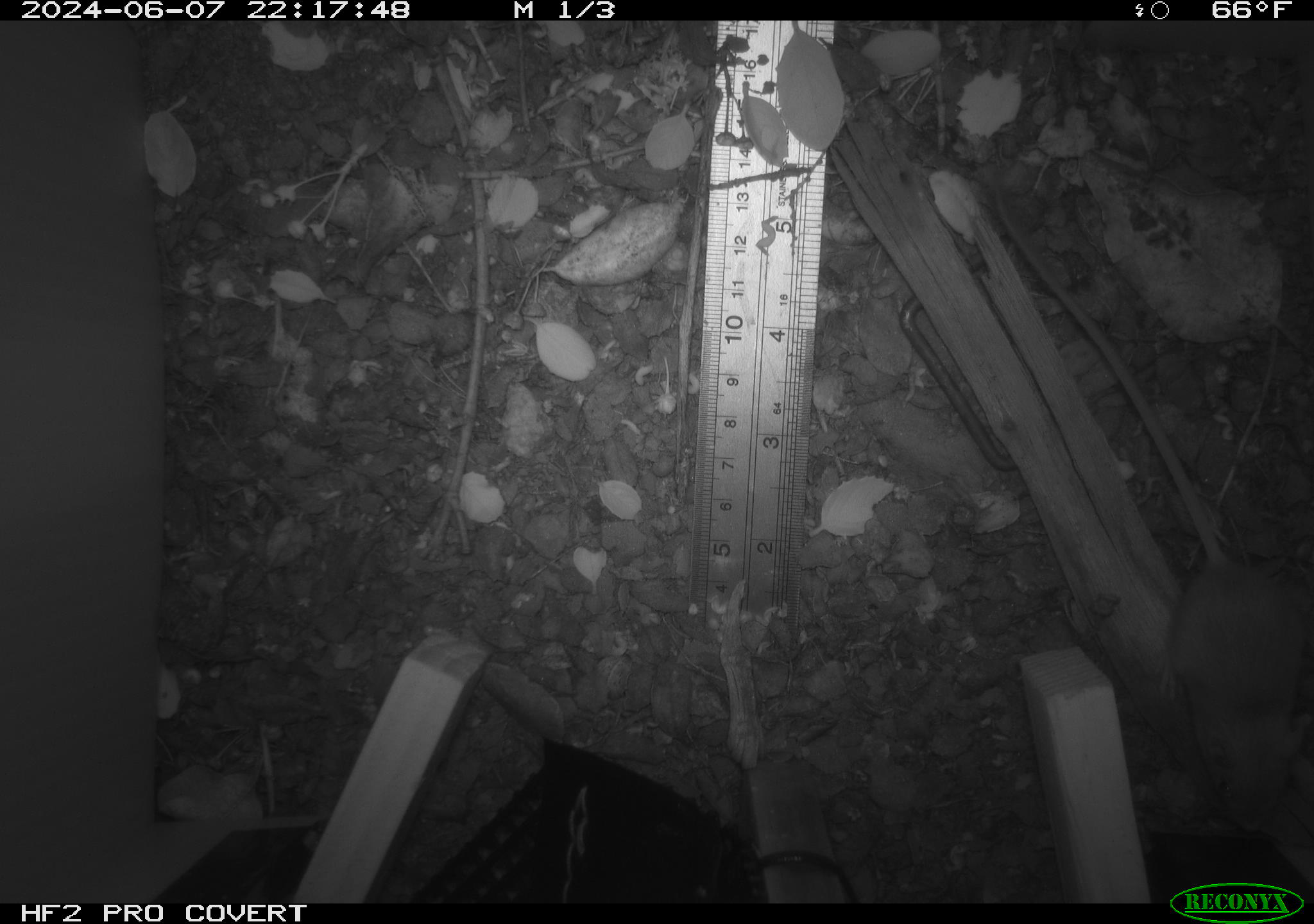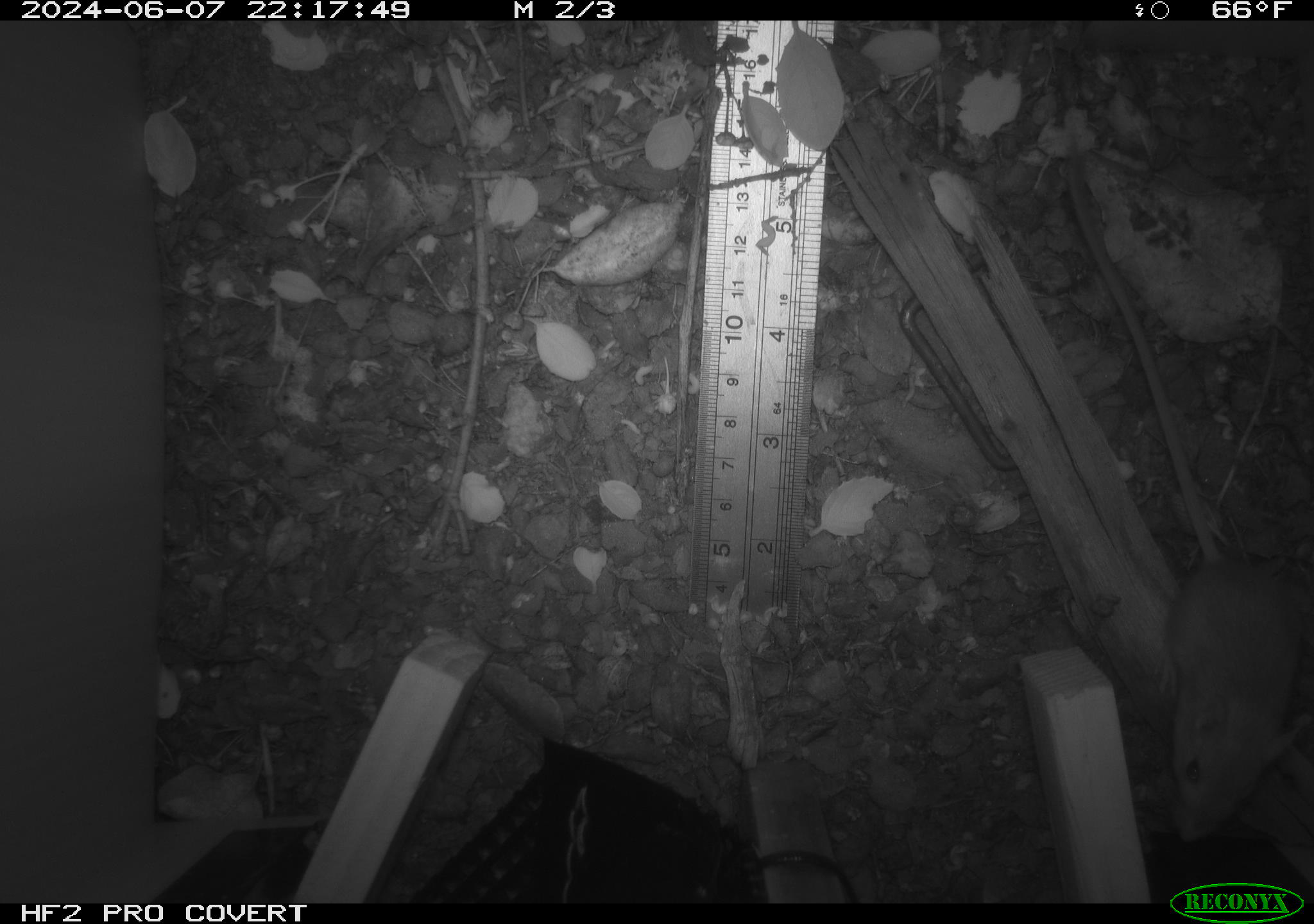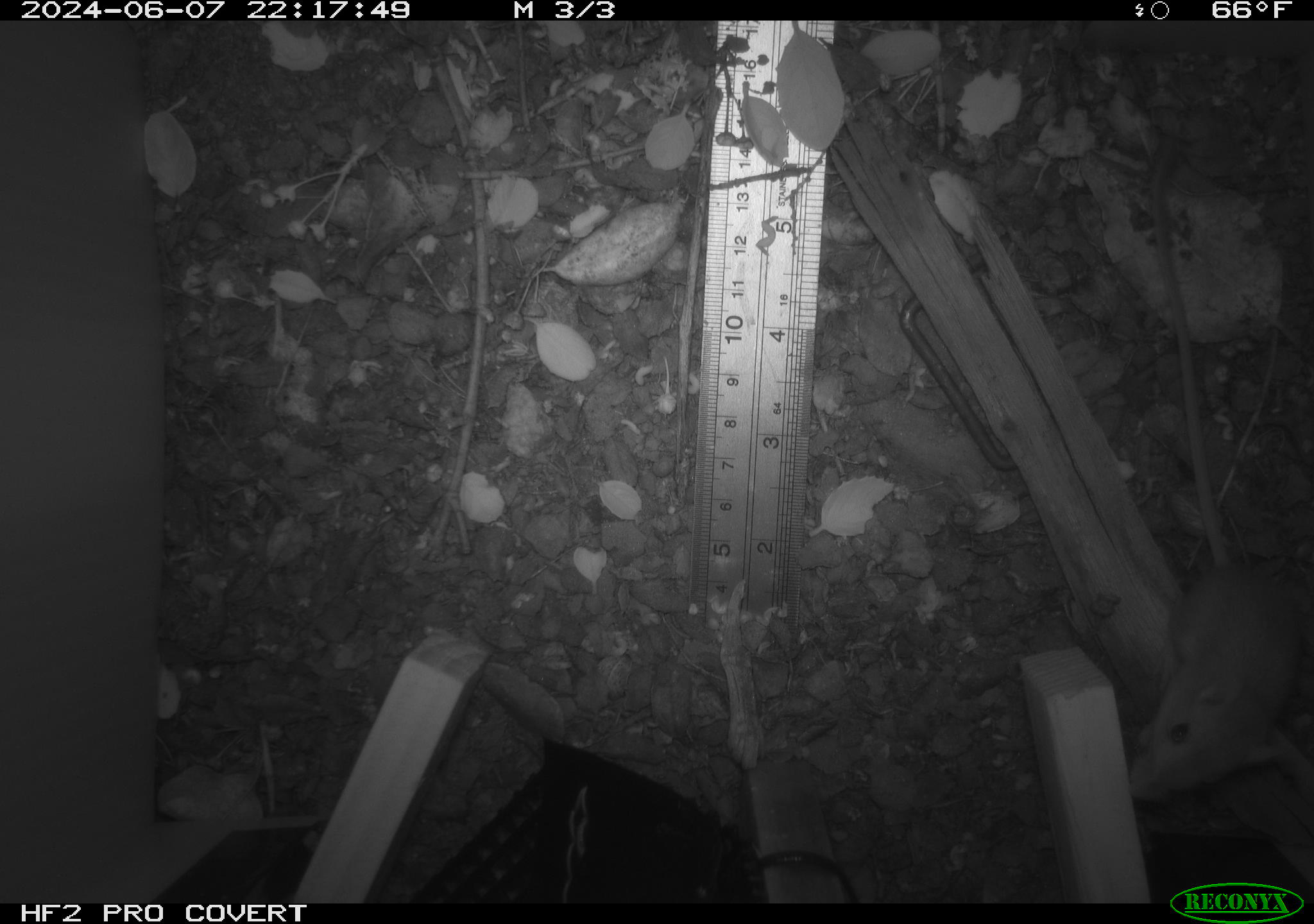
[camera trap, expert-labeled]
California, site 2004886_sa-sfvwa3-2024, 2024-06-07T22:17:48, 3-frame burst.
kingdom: Animalia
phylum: Chordata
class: Mammalia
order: Rodentia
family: Heteromyidae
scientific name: Heteromyidae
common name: kangaroo rats and pocket mice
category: heteromyidae family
Heteromyidae family (kangaroo rats and pocket mice) (Heteromyidae).